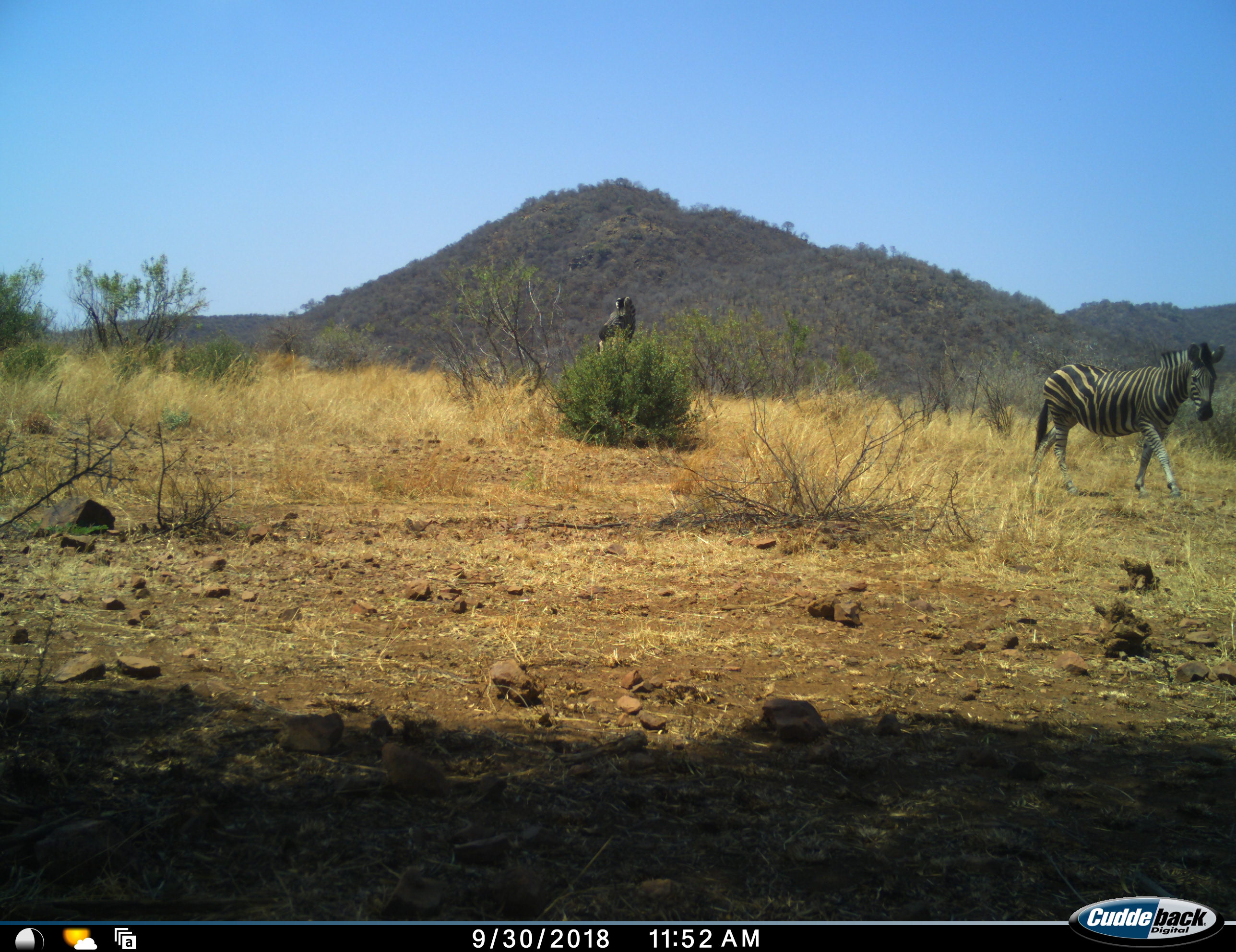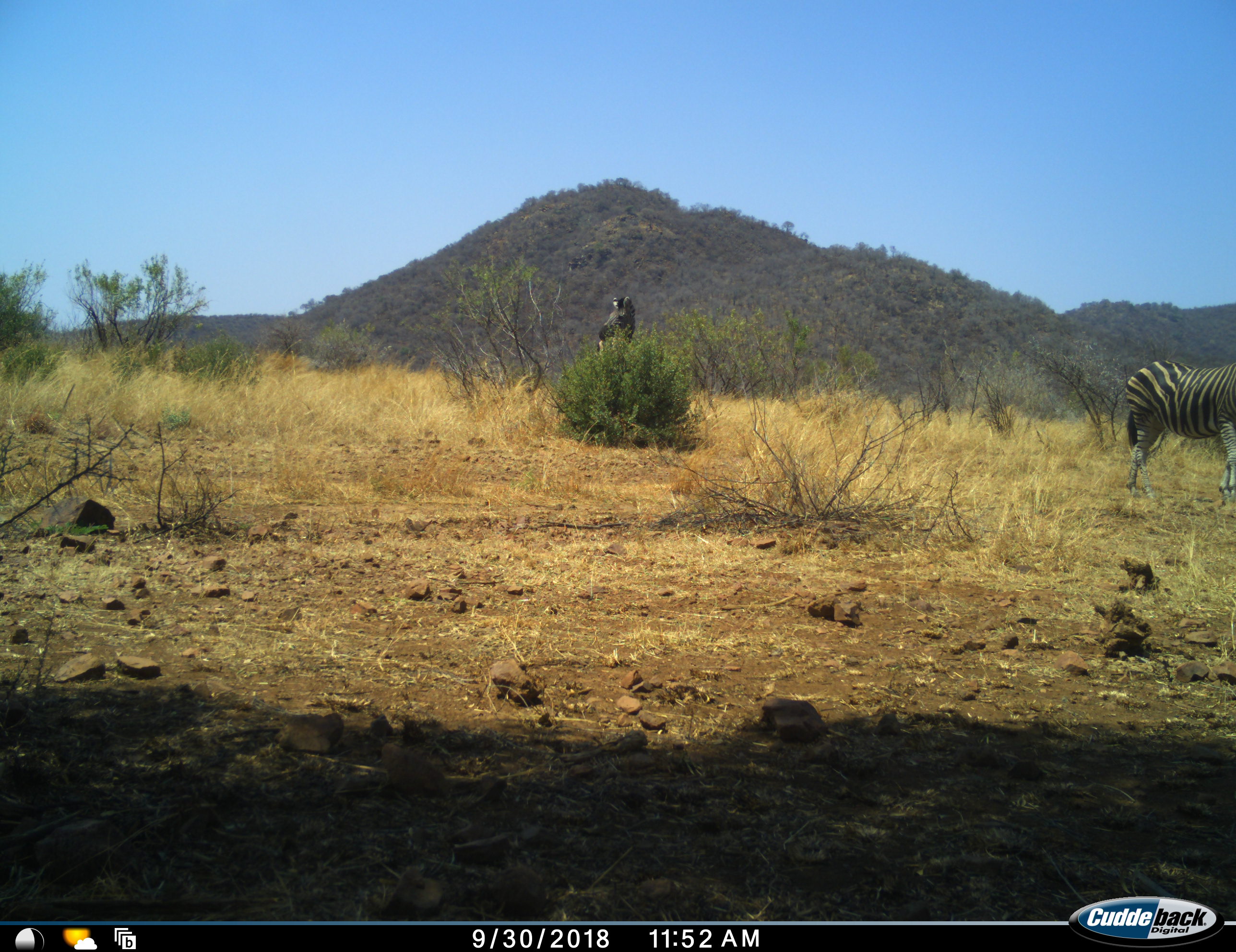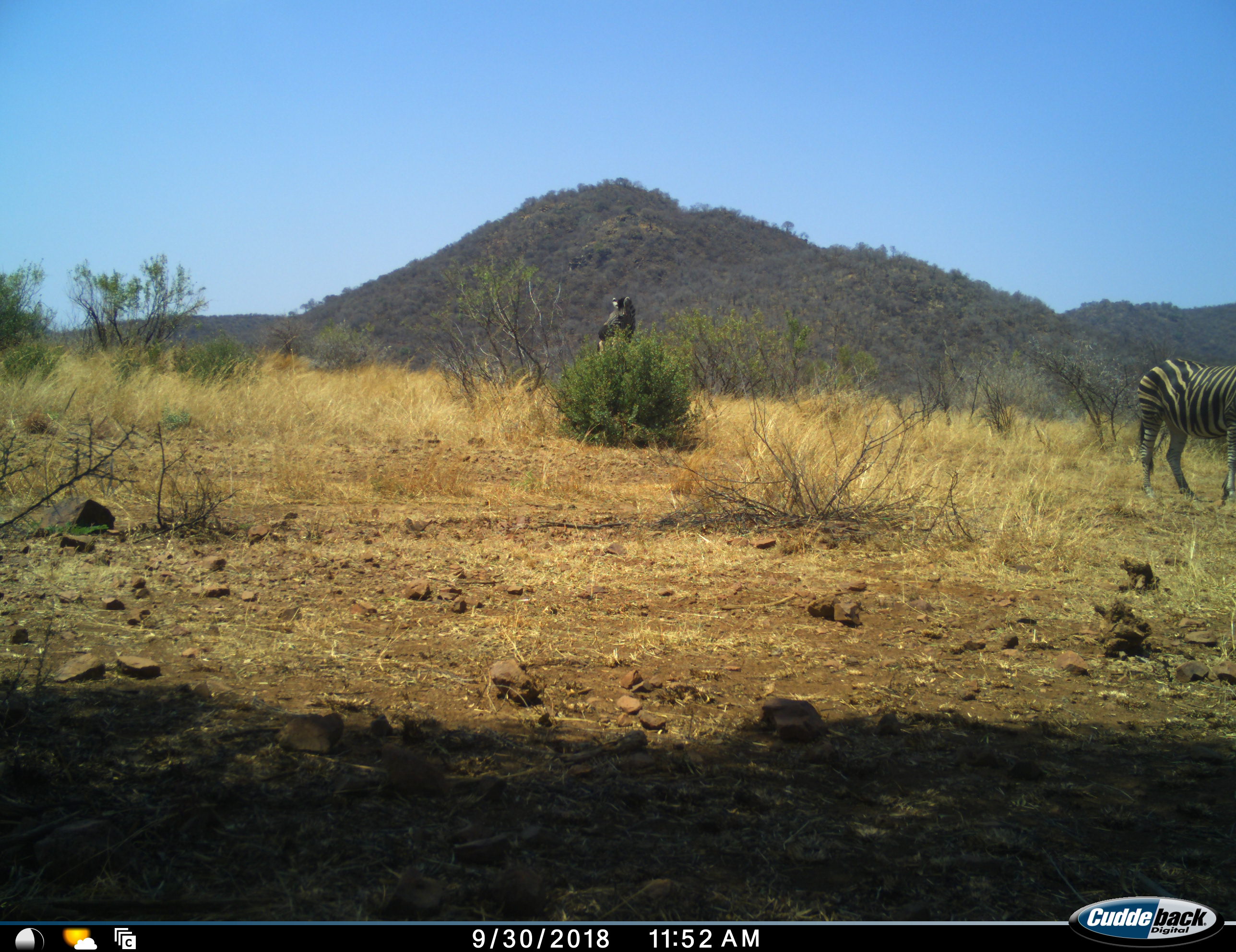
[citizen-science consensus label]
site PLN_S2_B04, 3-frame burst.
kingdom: Animalia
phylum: Chordata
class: Mammalia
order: Perissodactyla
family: Equidae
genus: Equus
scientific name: Equus quagga burchellii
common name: burchell's zebra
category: zebraburchells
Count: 2.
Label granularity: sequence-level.